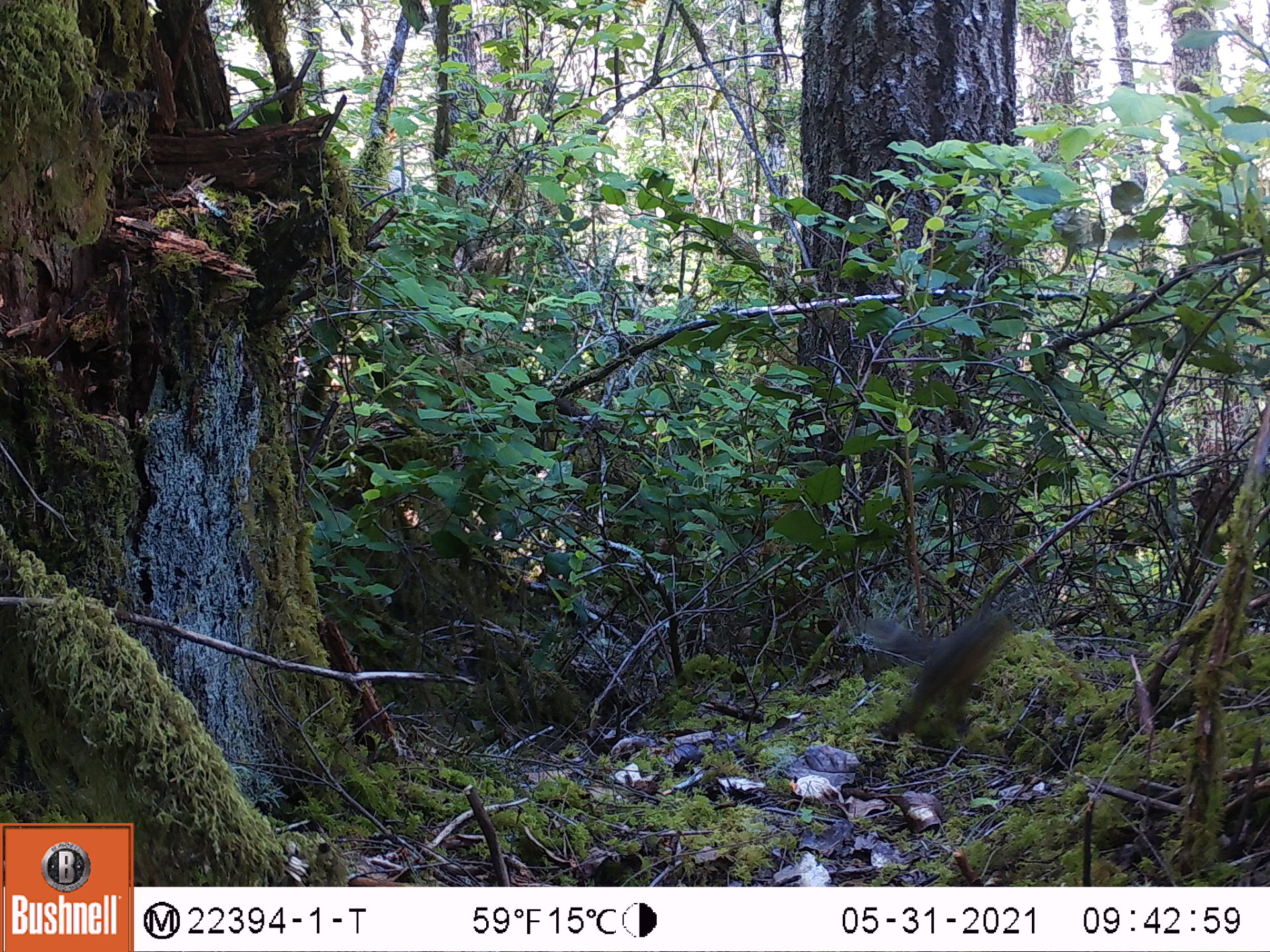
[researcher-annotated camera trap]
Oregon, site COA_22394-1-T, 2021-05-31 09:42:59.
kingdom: Animalia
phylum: Chordata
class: Mammalia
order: Rodentia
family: Sciuridae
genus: Neotamias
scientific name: Neotamias townsendii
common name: townsend's chipmunk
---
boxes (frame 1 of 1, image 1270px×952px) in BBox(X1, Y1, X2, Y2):
townsend's chipmunk: BBox(830, 567, 1063, 775)